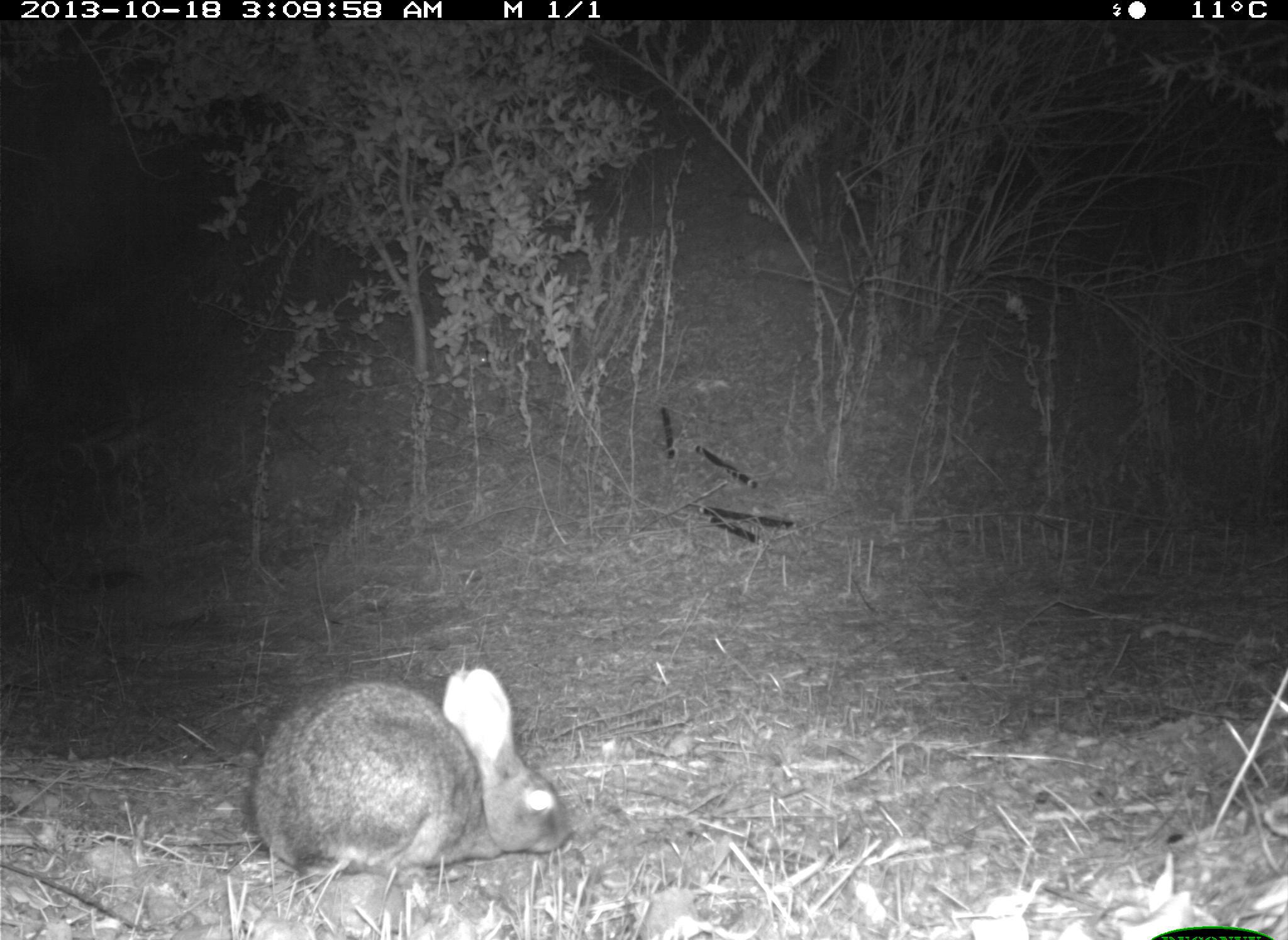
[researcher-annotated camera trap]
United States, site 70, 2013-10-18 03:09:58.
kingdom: Animalia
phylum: Chordata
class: Mammalia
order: Lagomorpha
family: Leporidae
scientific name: Leporidae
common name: rabbits and hares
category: rabbit